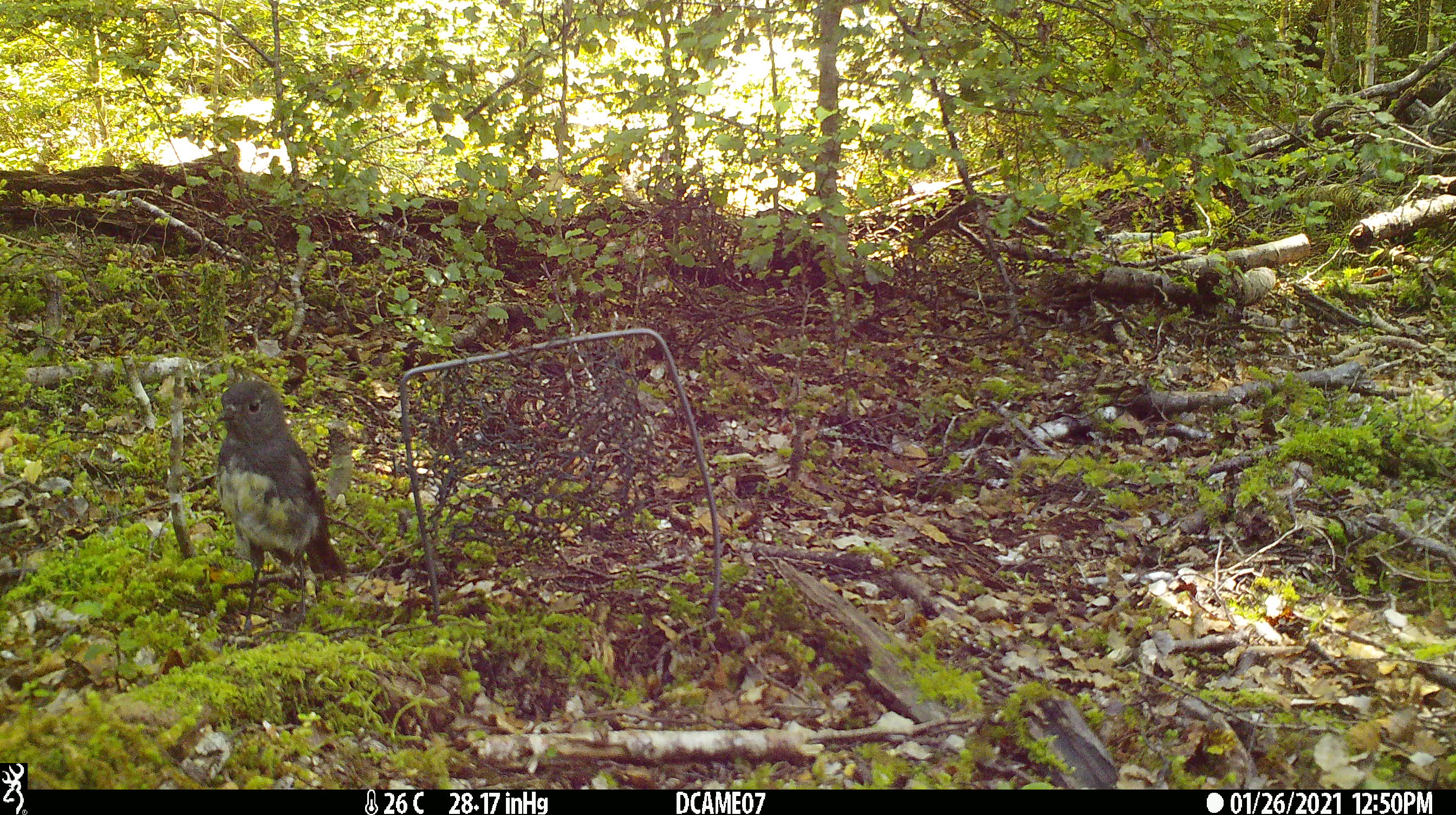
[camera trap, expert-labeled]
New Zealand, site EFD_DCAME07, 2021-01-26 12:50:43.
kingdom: Animalia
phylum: Chordata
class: Aves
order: Passeriformes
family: Petroicidae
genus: Petroica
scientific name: Petroica australis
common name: new zealand robin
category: robin